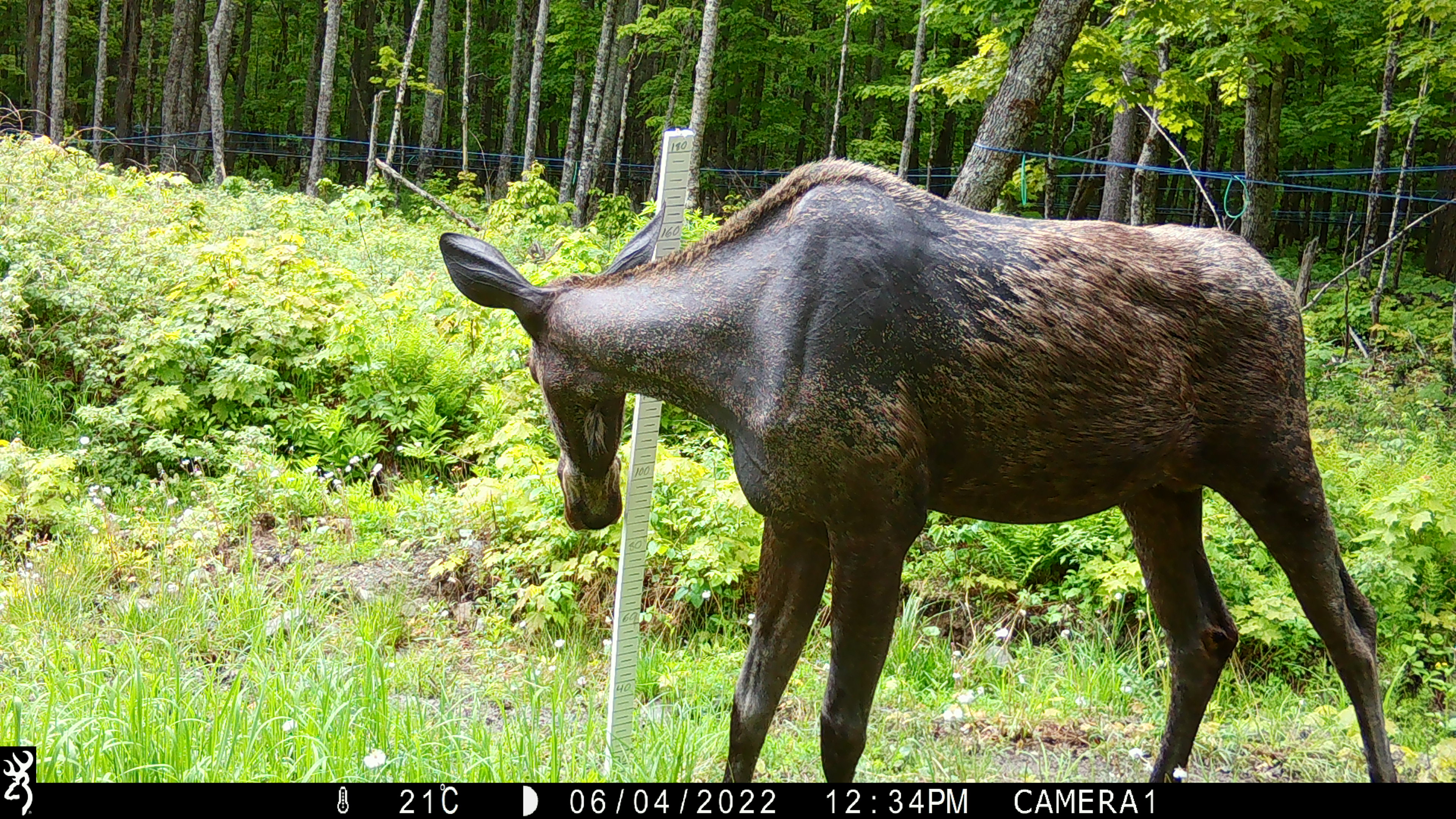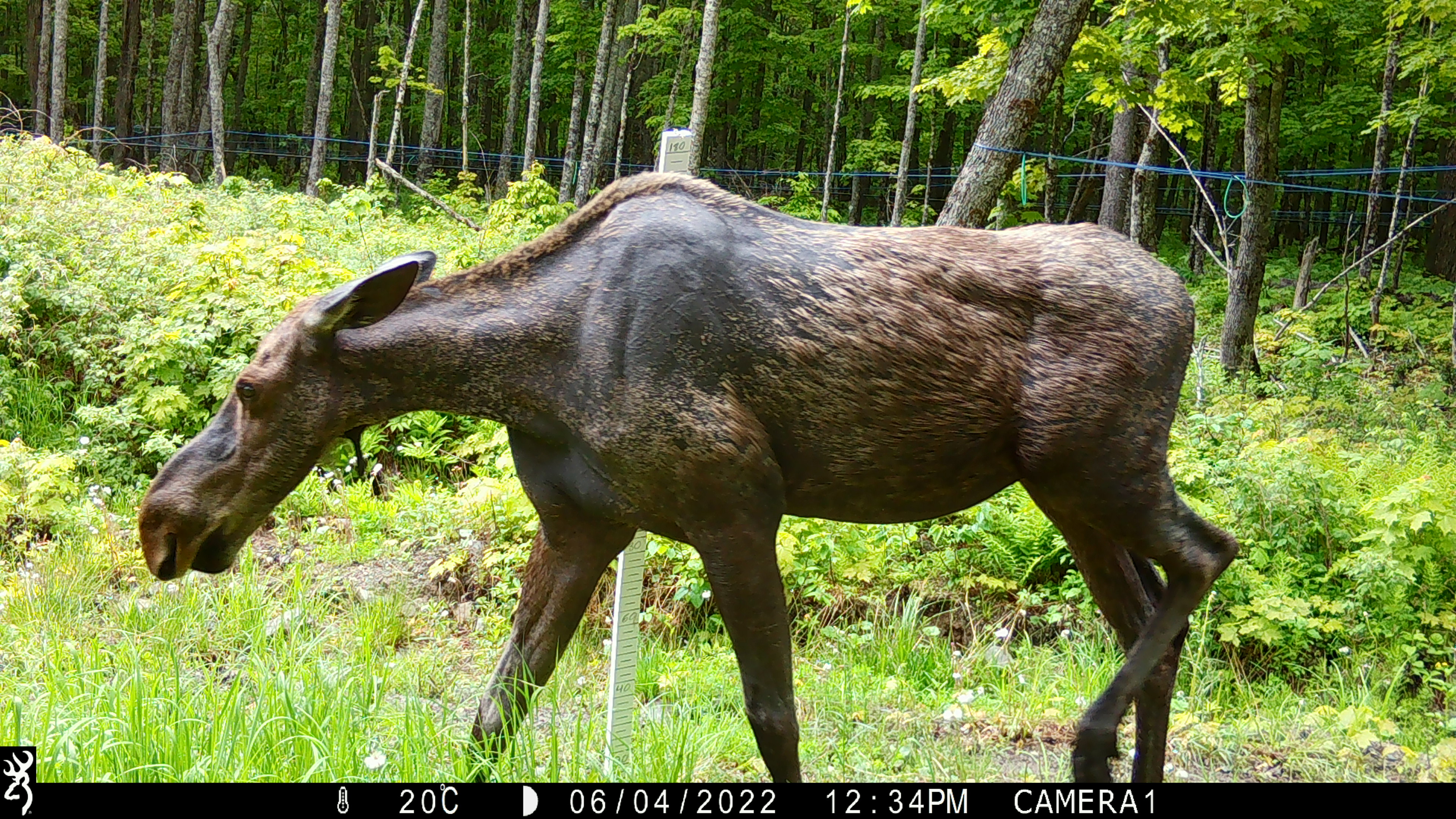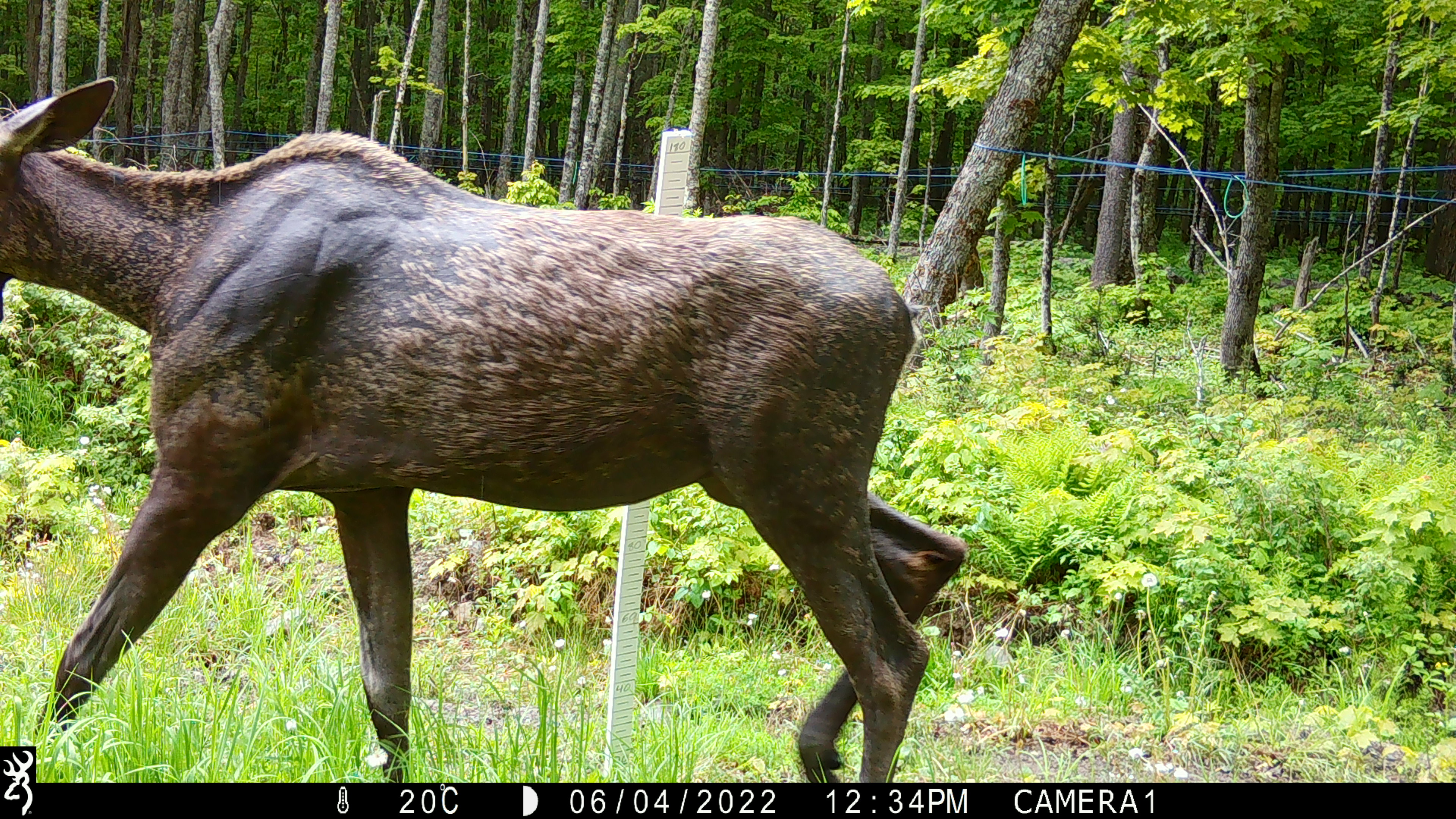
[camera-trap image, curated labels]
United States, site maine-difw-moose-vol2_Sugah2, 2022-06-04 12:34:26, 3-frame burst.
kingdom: Animalia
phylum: Chordata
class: Mammalia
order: Artiodactyla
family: Cervidae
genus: Alces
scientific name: Alces alces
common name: moose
Moose (Alces alces).